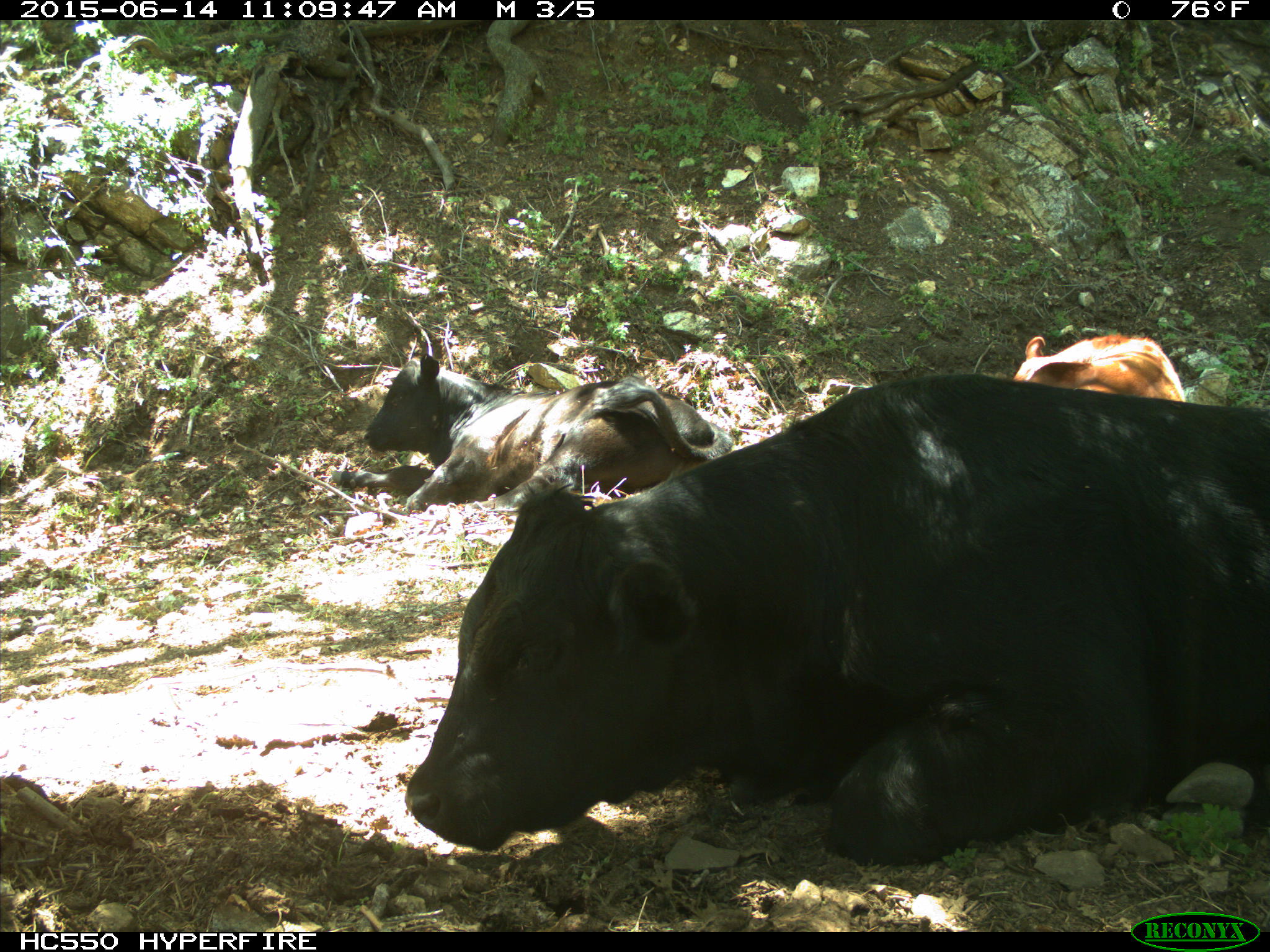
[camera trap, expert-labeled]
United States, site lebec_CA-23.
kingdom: Animalia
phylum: Chordata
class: Mammalia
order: Artiodactyla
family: Bovidae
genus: Bos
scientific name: Bos taurus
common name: domestic cow